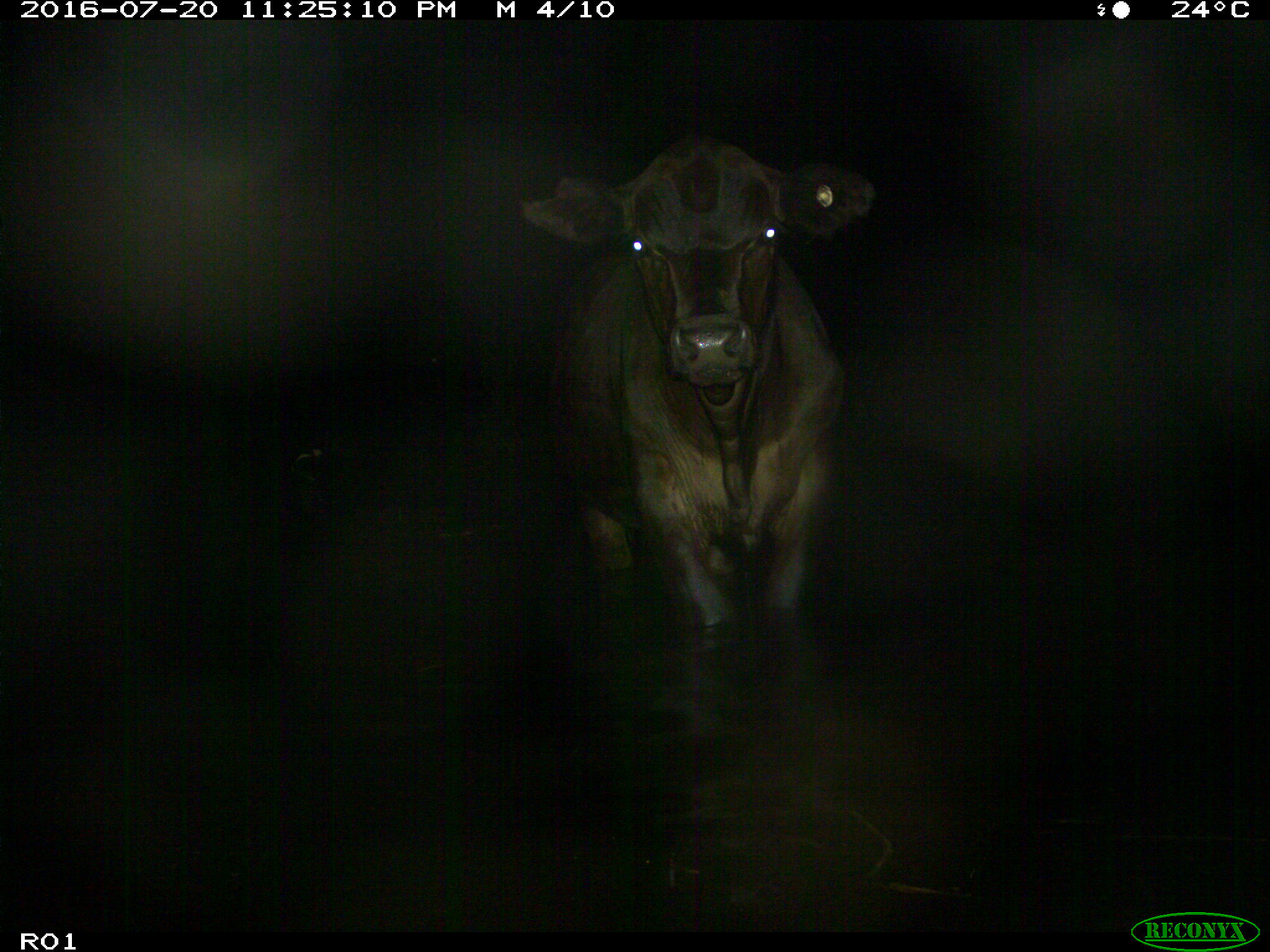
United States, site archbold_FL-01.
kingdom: Animalia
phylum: Chordata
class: Mammalia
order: Artiodactyla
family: Bovidae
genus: Bos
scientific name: Bos taurus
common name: domestic cow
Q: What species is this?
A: Bos taurus (domestic cow).